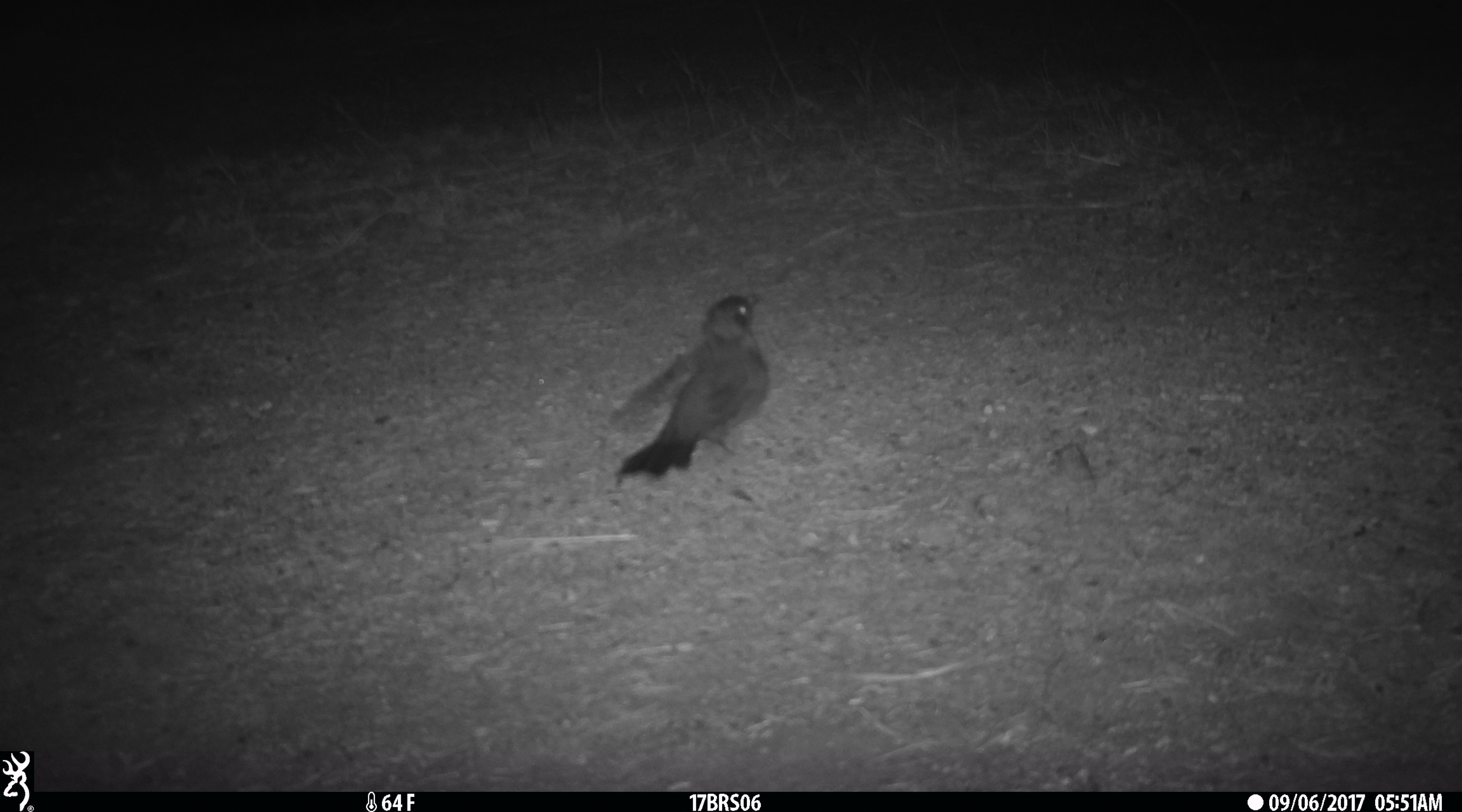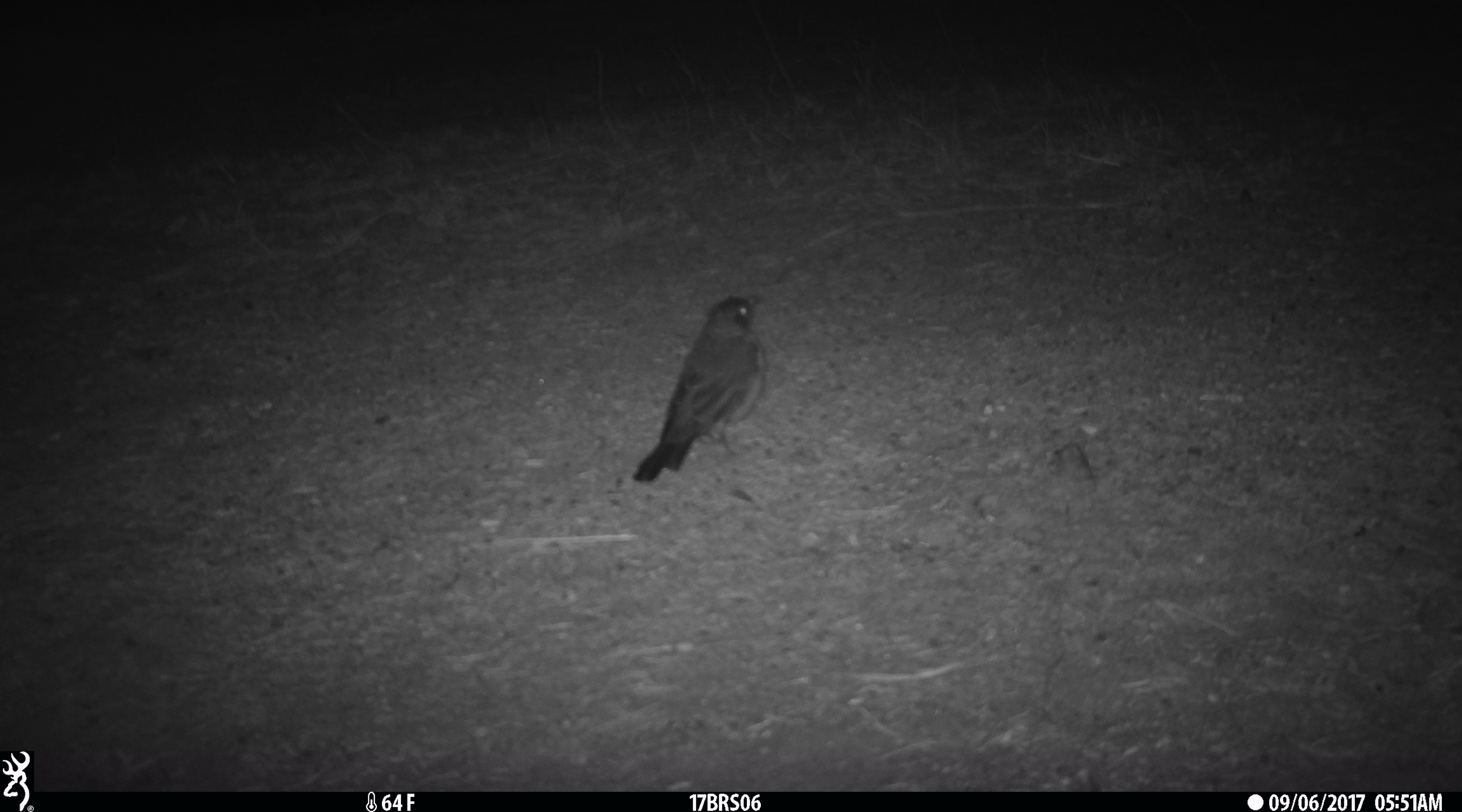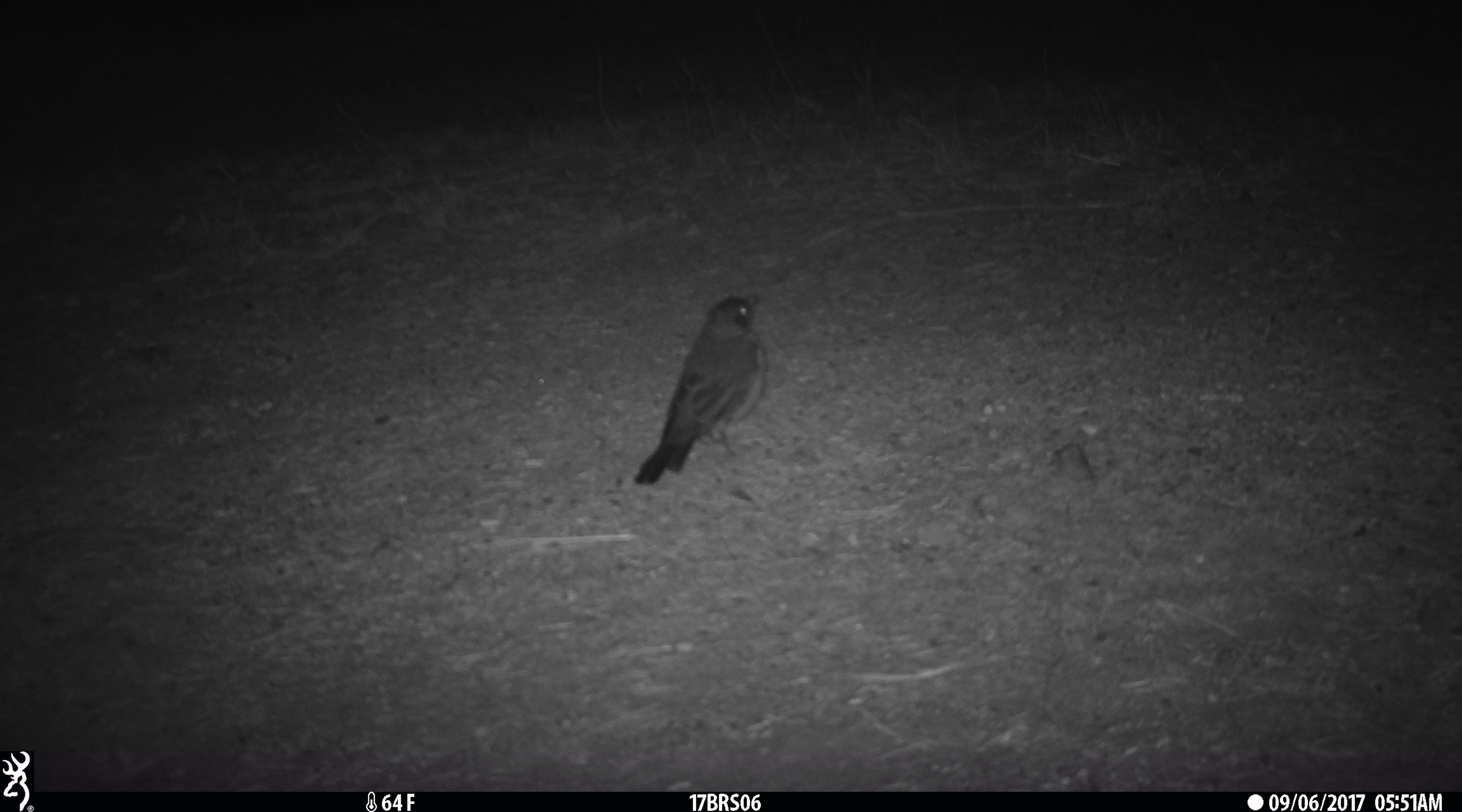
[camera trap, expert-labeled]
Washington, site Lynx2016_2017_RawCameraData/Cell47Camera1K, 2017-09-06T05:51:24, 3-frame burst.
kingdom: Animalia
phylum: Chordata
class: Aves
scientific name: Aves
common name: birds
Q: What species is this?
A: Aves (birds).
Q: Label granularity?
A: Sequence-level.